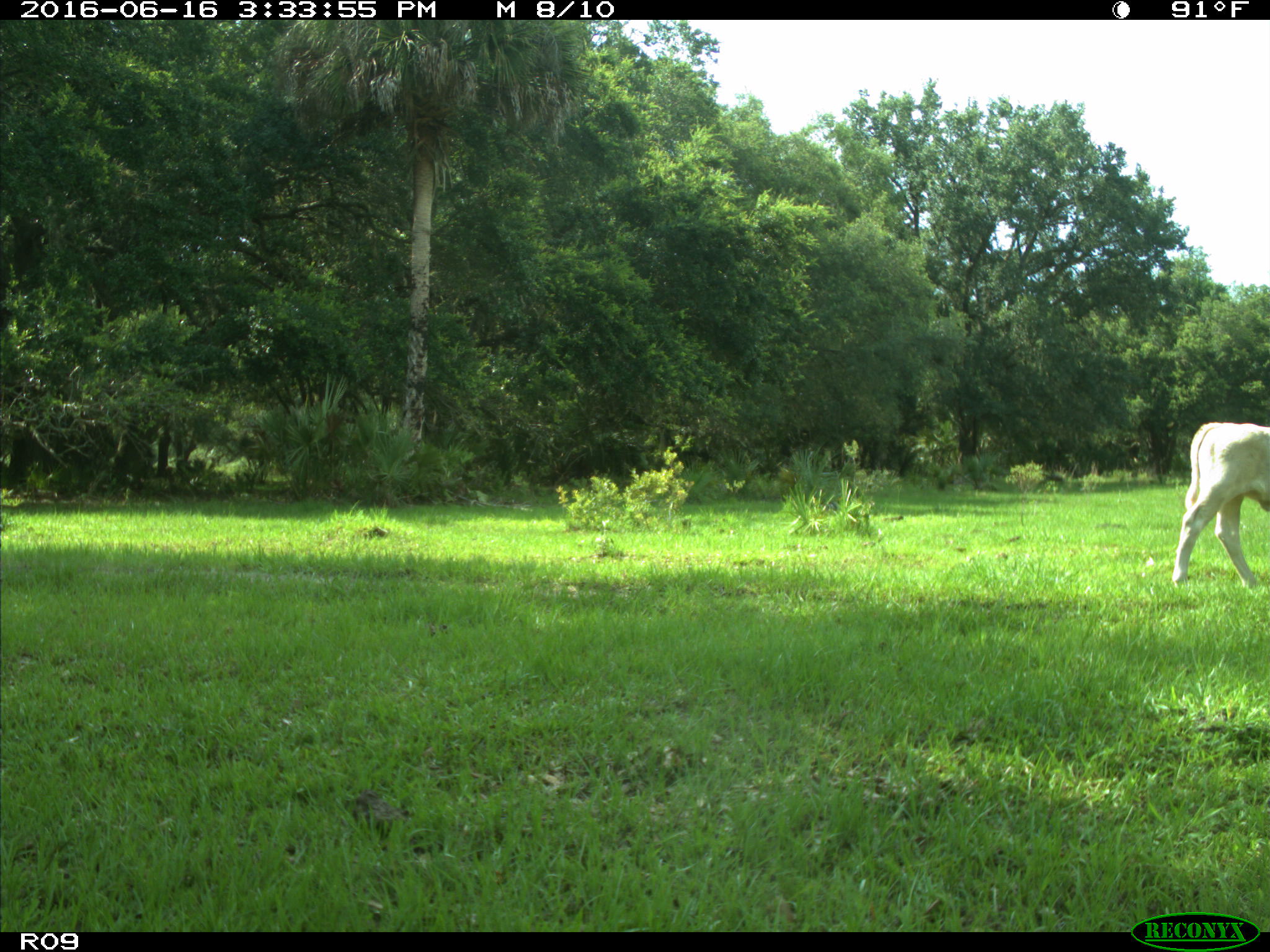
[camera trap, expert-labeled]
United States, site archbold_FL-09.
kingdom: Animalia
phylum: Chordata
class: Mammalia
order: Artiodactyla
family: Bovidae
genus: Bos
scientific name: Bos taurus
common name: domestic cow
Bos taurus (domestic cow).